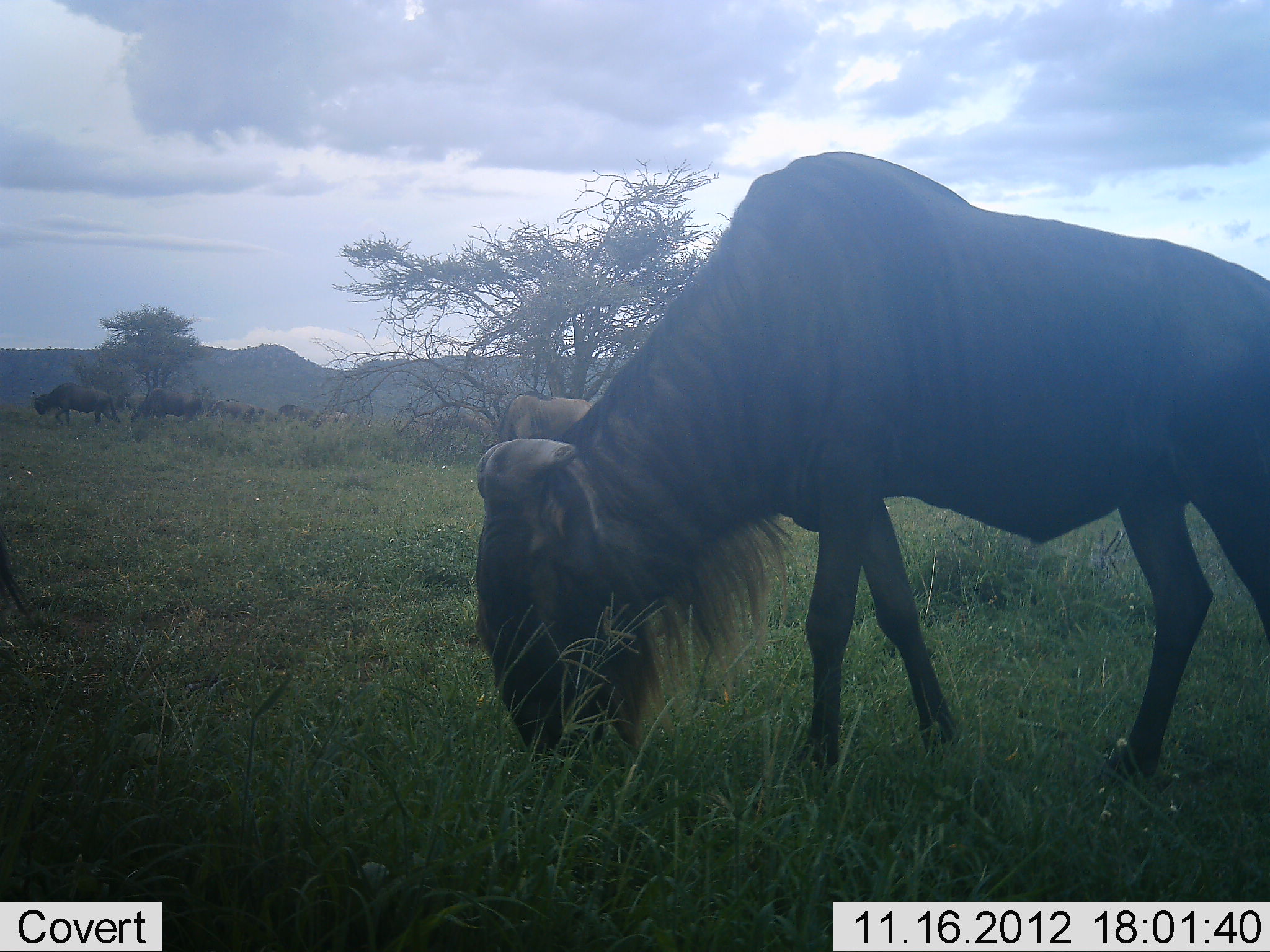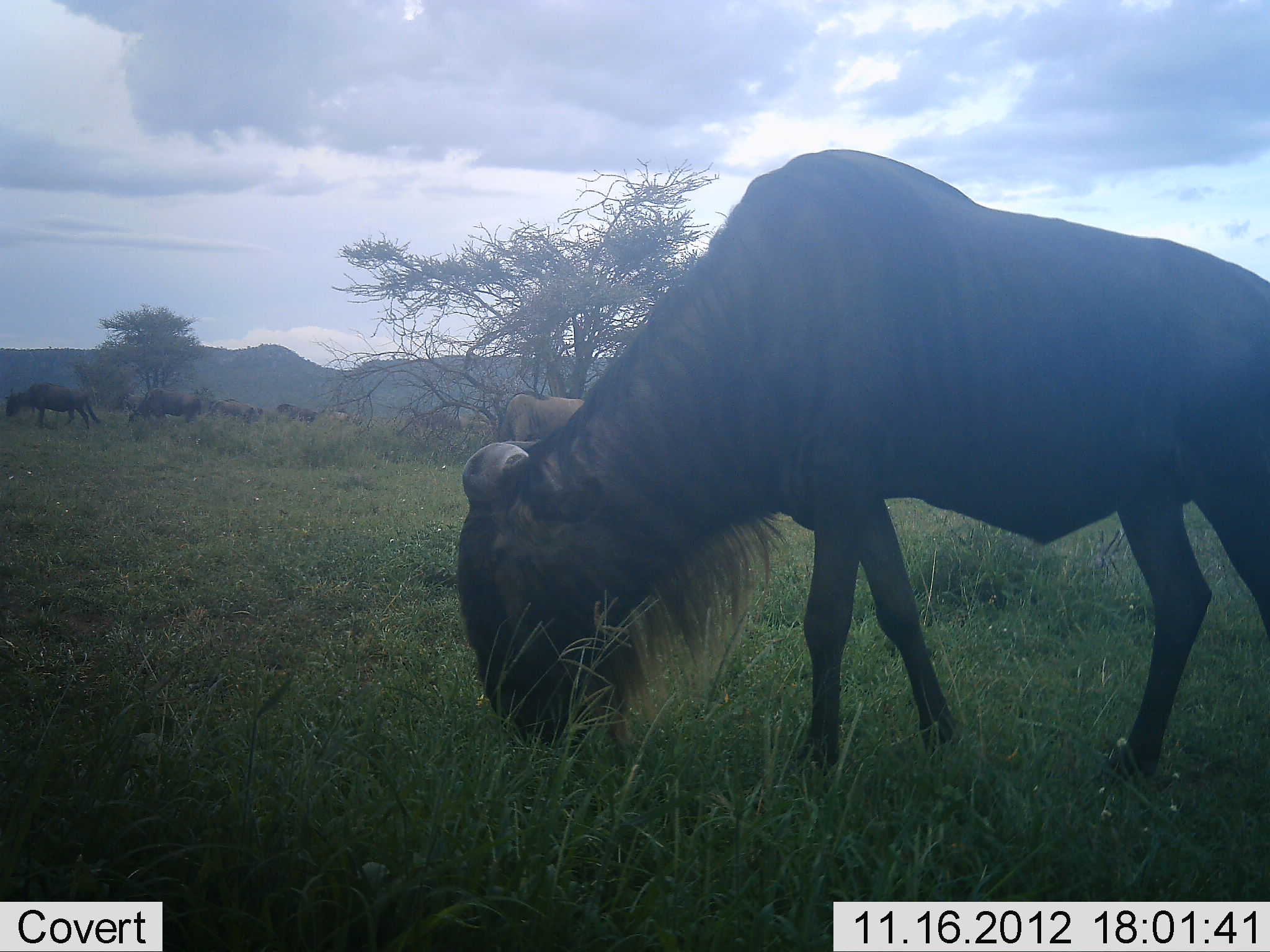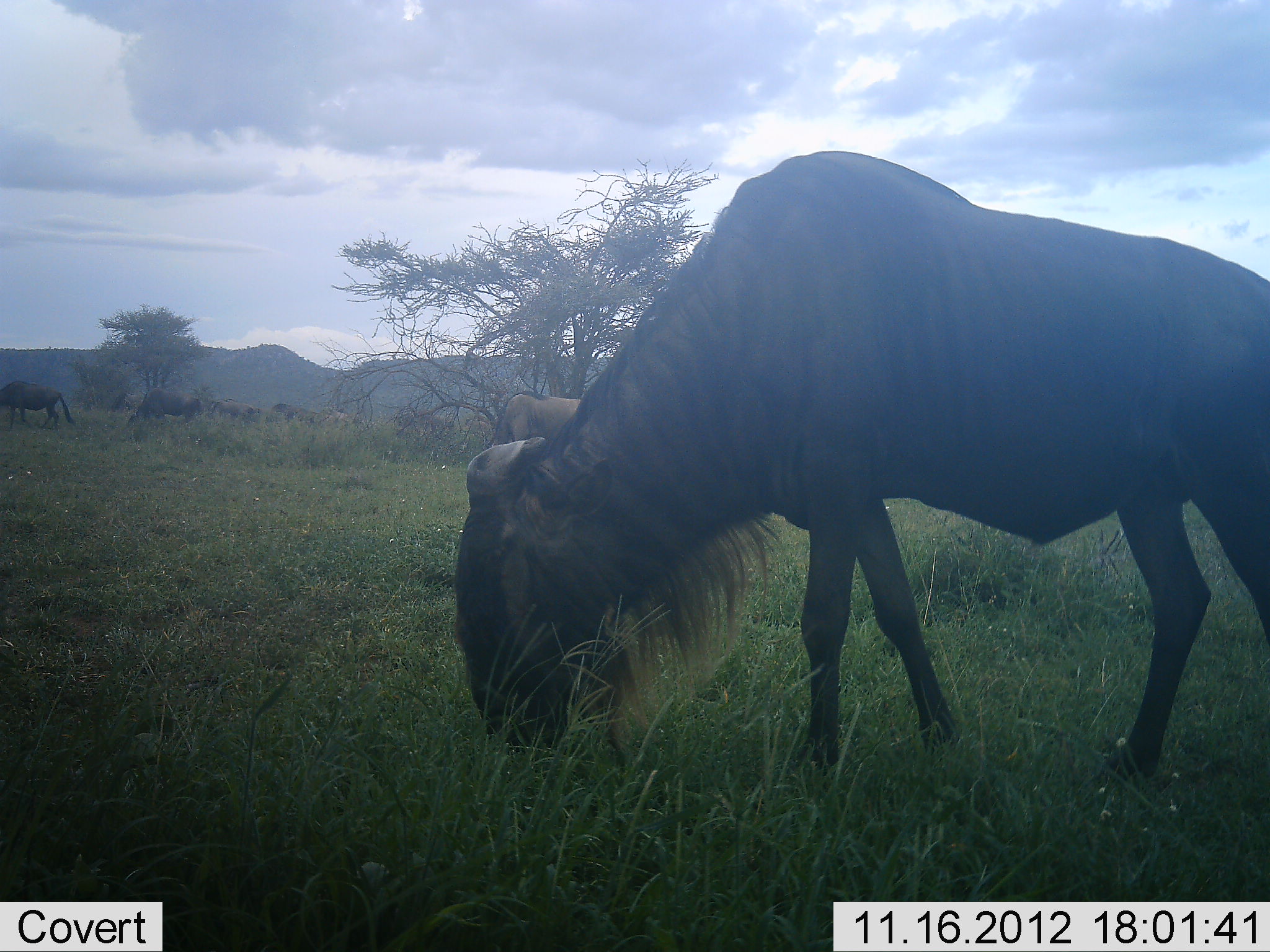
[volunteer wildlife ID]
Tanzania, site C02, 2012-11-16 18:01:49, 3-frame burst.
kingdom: Animalia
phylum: Chordata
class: Mammalia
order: Artiodactyla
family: Bovidae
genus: Connochaetes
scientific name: Connochaetes taurinus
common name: blue wildebeest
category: wildebeest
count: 6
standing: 27%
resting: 0%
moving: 27%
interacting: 0%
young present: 0%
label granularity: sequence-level